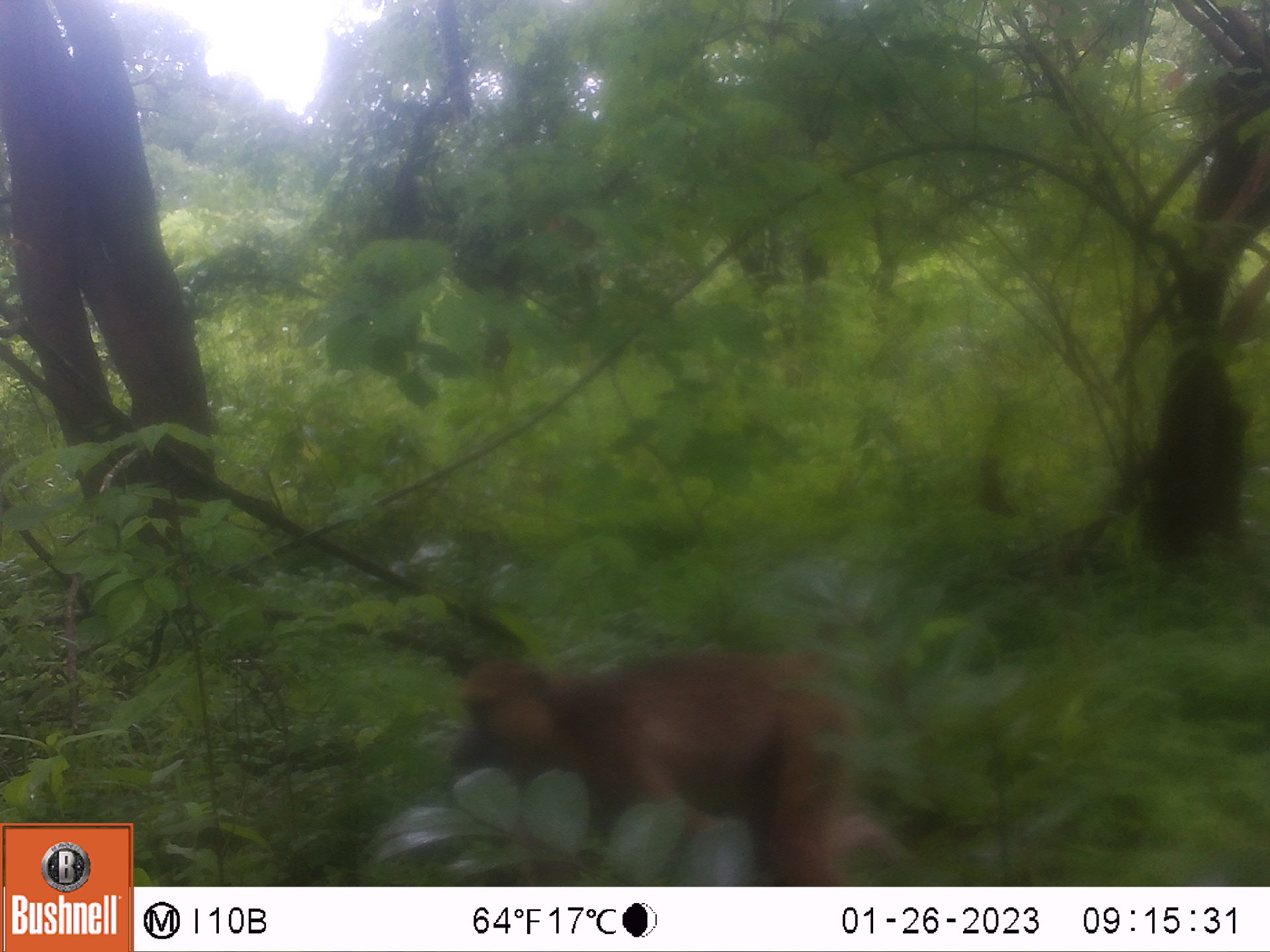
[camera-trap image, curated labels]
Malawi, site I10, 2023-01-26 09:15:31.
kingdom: Animalia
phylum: Chordata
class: Mammalia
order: Primates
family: Cercopithecidae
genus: Papio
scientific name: Papio cynocephalus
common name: yellow baboon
Yellow baboon (Papio cynocephalus), count 1.